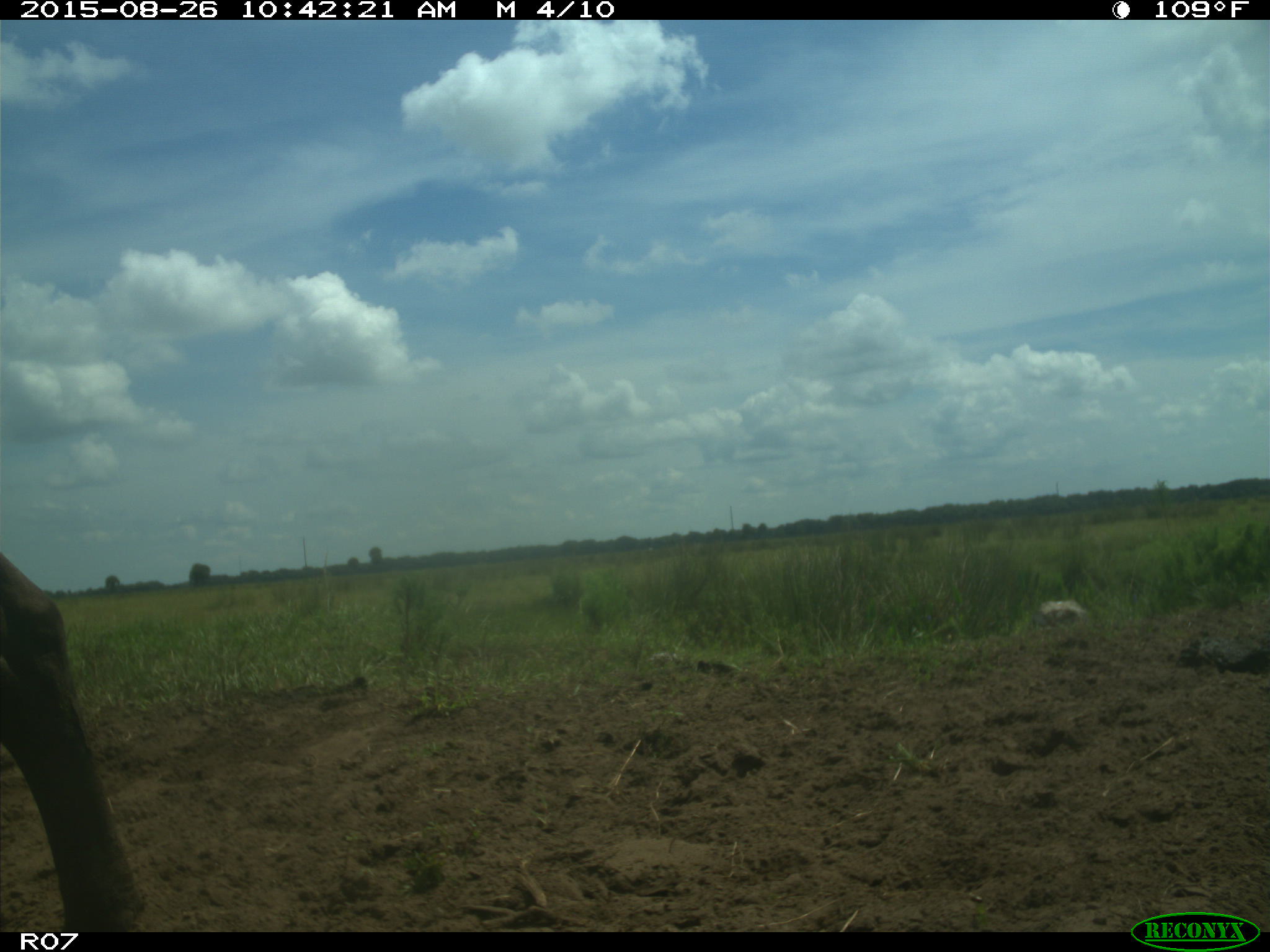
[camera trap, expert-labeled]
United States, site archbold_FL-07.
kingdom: Animalia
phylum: Chordata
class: Mammalia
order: Artiodactyla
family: Bovidae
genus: Bos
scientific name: Bos taurus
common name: domestic cow